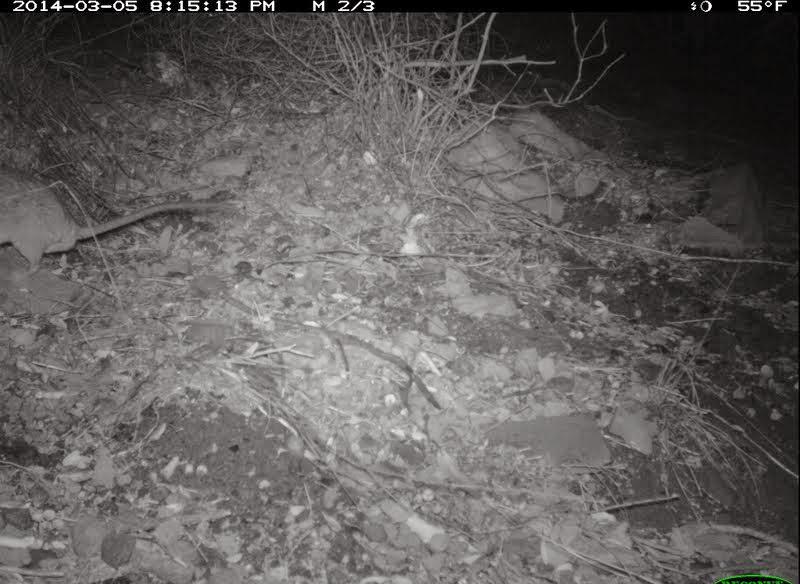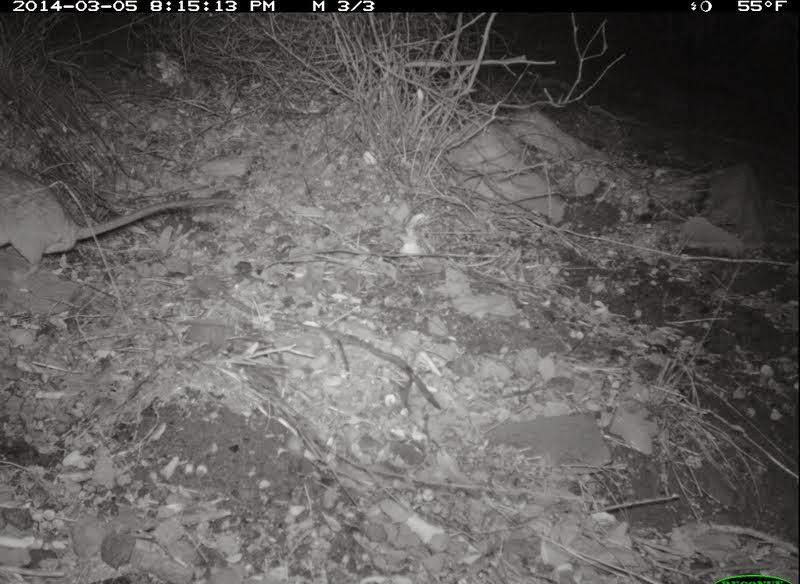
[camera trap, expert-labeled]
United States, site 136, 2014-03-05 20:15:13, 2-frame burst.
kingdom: Animalia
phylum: Chordata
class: Mammalia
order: Rodentia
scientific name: Rodentia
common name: rodent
Rodent (Rodentia).